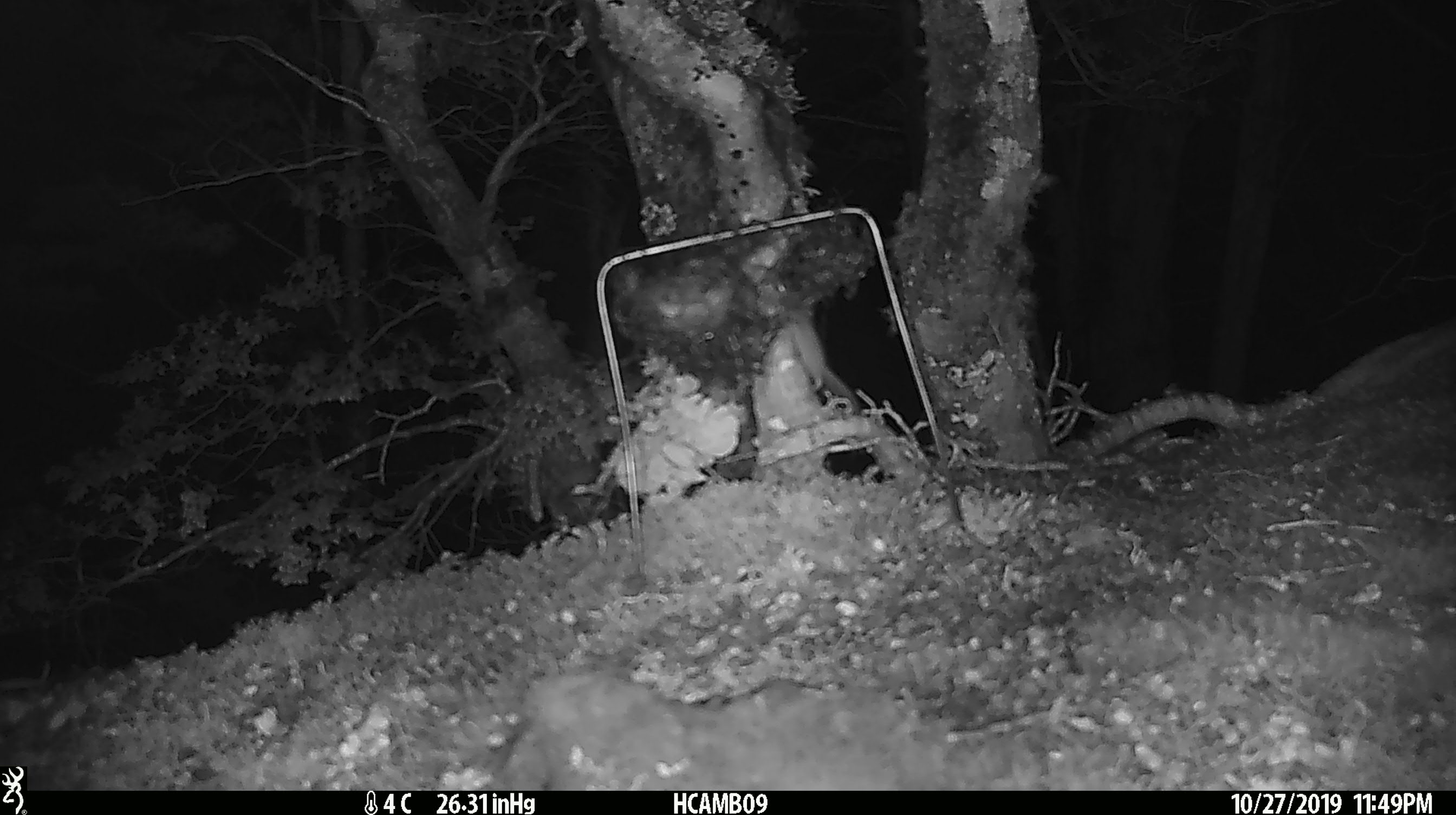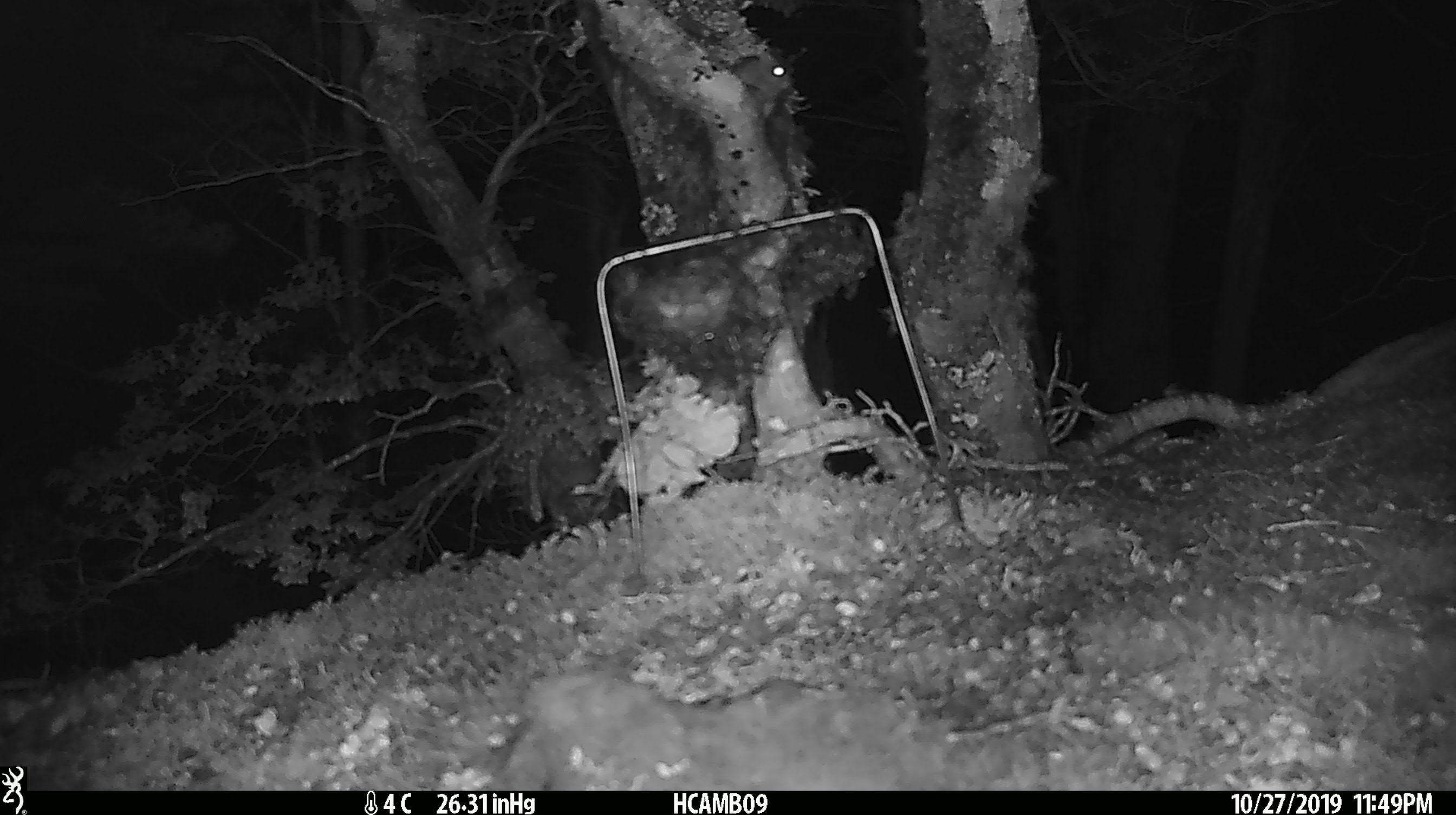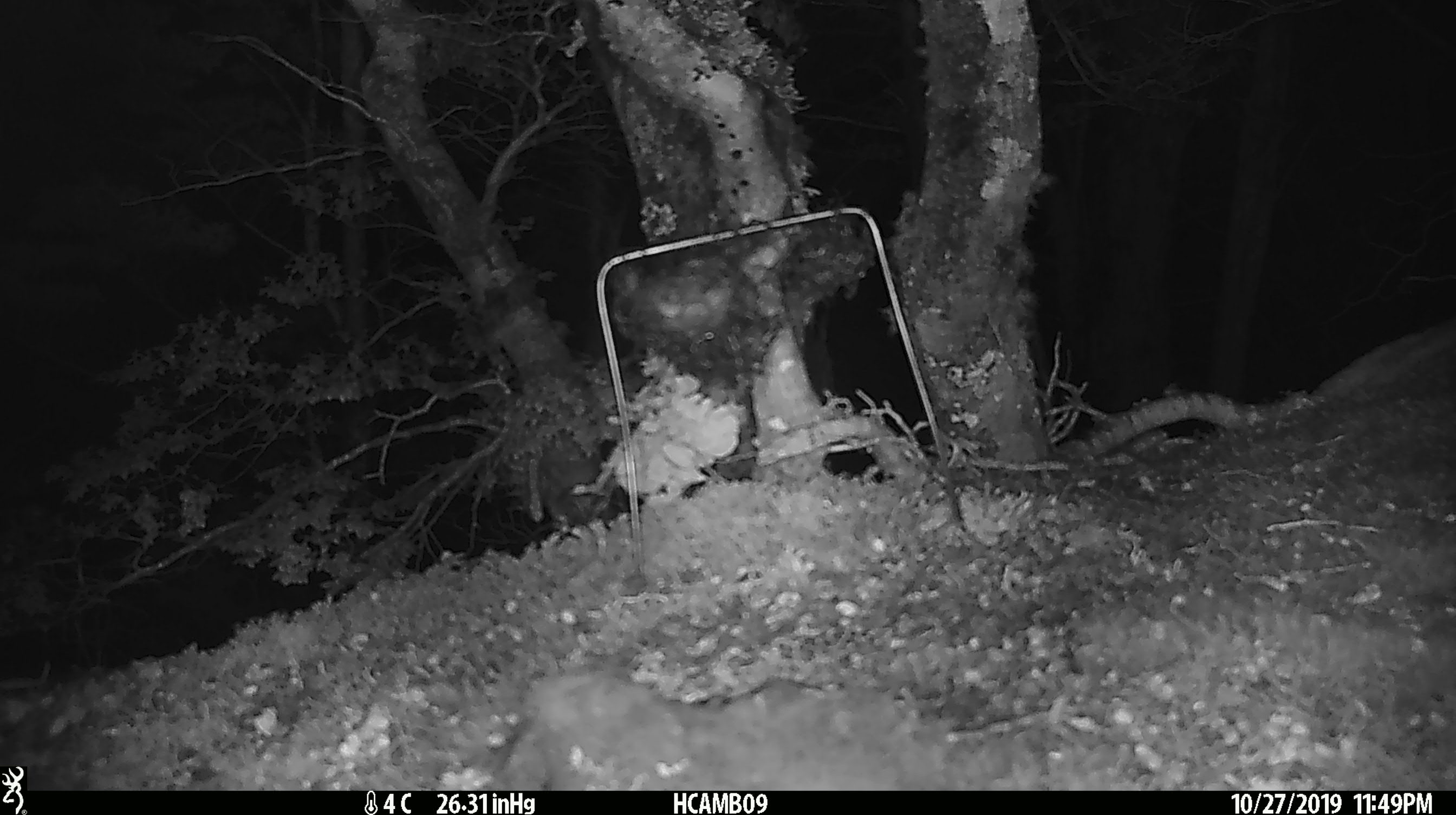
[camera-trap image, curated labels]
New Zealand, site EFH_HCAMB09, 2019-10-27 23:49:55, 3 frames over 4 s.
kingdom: Animalia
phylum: Chordata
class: Mammalia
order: Rodentia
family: Muridae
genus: Mus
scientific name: Mus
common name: mouse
Mouse (Mus).